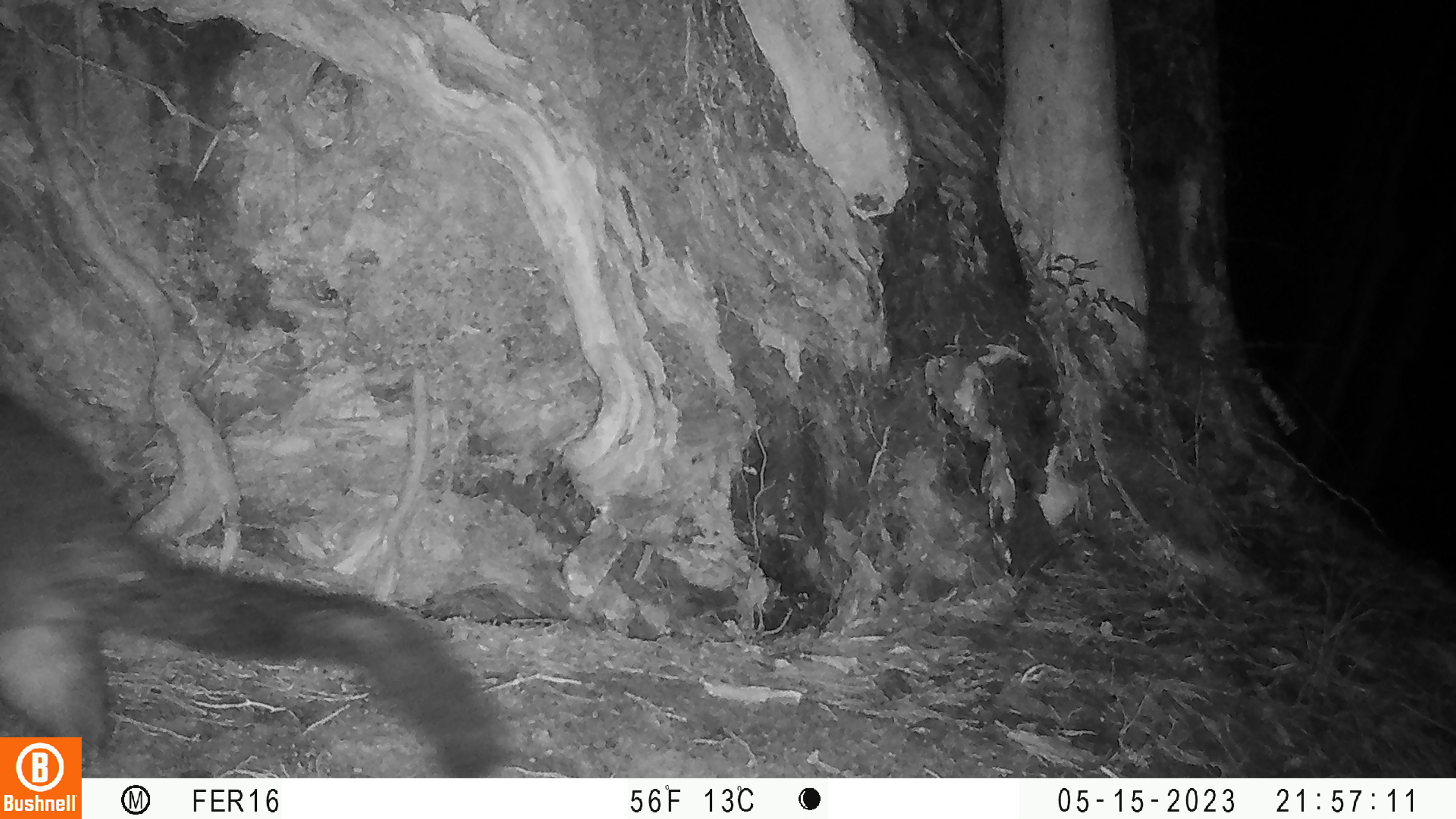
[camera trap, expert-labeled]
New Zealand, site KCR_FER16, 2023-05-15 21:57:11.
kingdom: Animalia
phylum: Chordata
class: Mammalia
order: Diprotodontia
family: Phalangeridae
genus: Trichosurus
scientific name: Trichosurus vulpecula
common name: common brushtail possum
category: possum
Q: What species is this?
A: Possum (common brushtail possum) (Trichosurus vulpecula).